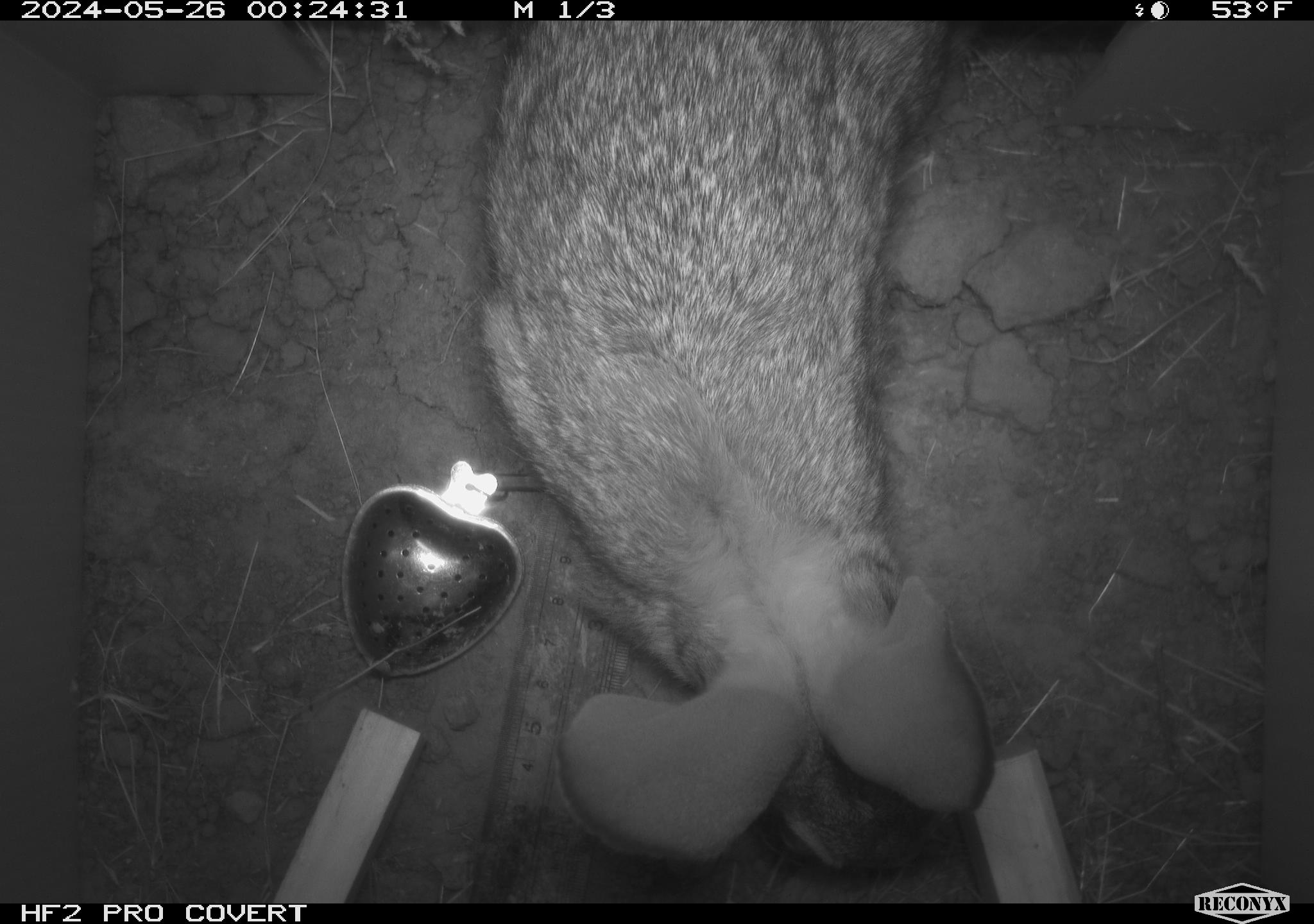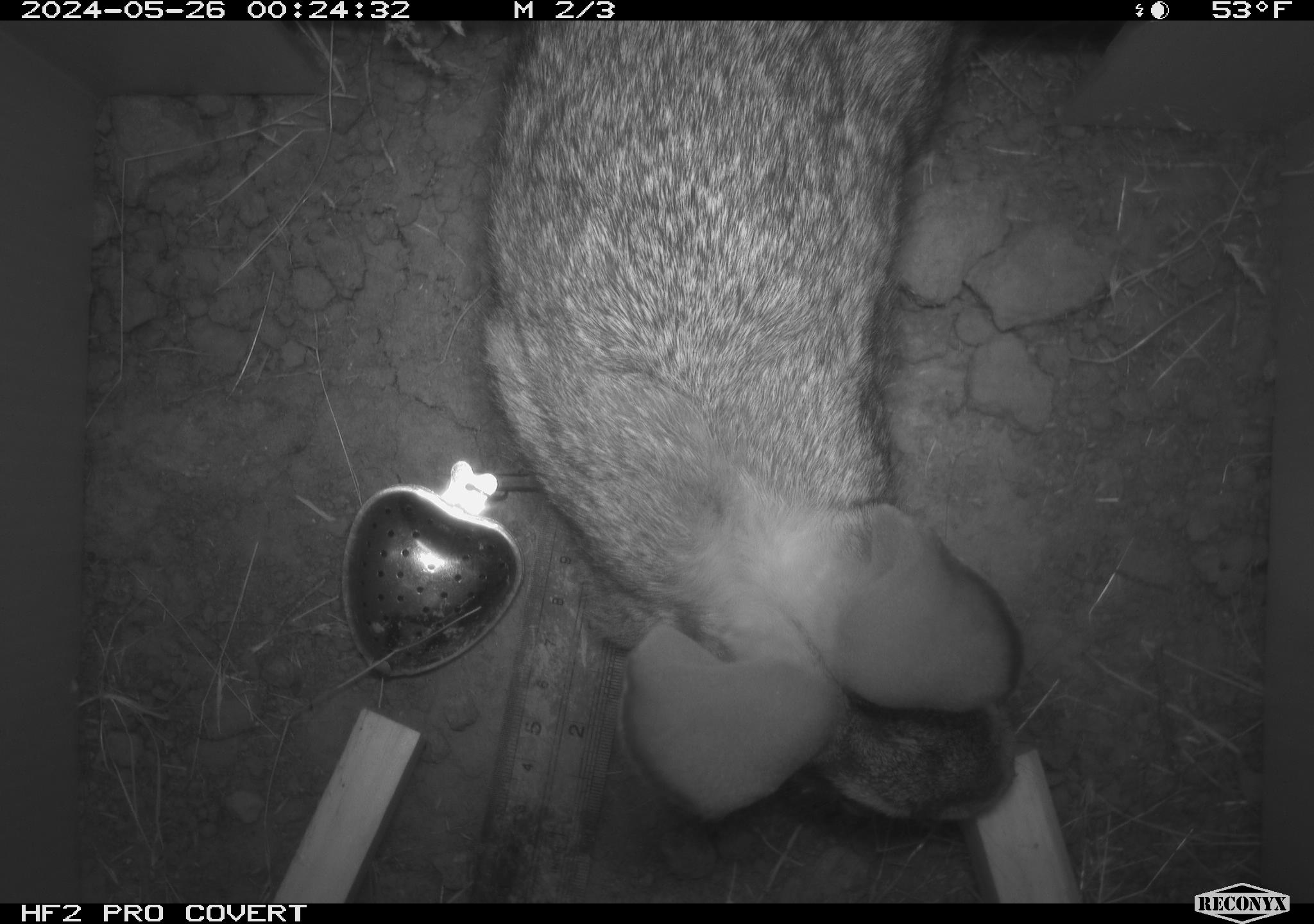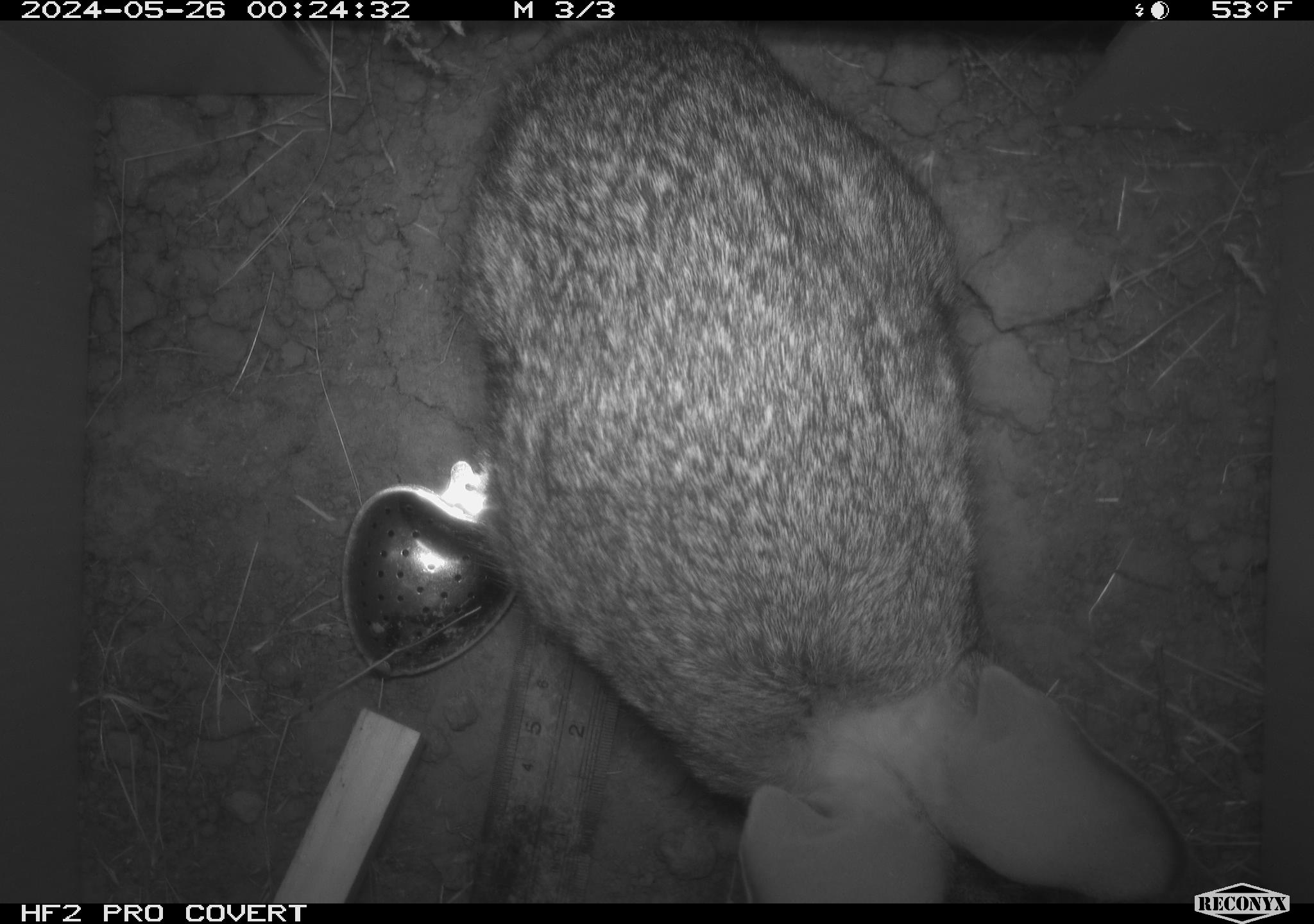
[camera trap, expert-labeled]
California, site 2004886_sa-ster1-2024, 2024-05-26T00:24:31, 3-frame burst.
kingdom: Animalia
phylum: Chordata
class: Mammalia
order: Lagomorpha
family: Leporidae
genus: Sylvilagus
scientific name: Sylvilagus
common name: cottontail rabbits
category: sylvilagus species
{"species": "sylvilagus species (cottontail rabbits) (Sylvilagus)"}